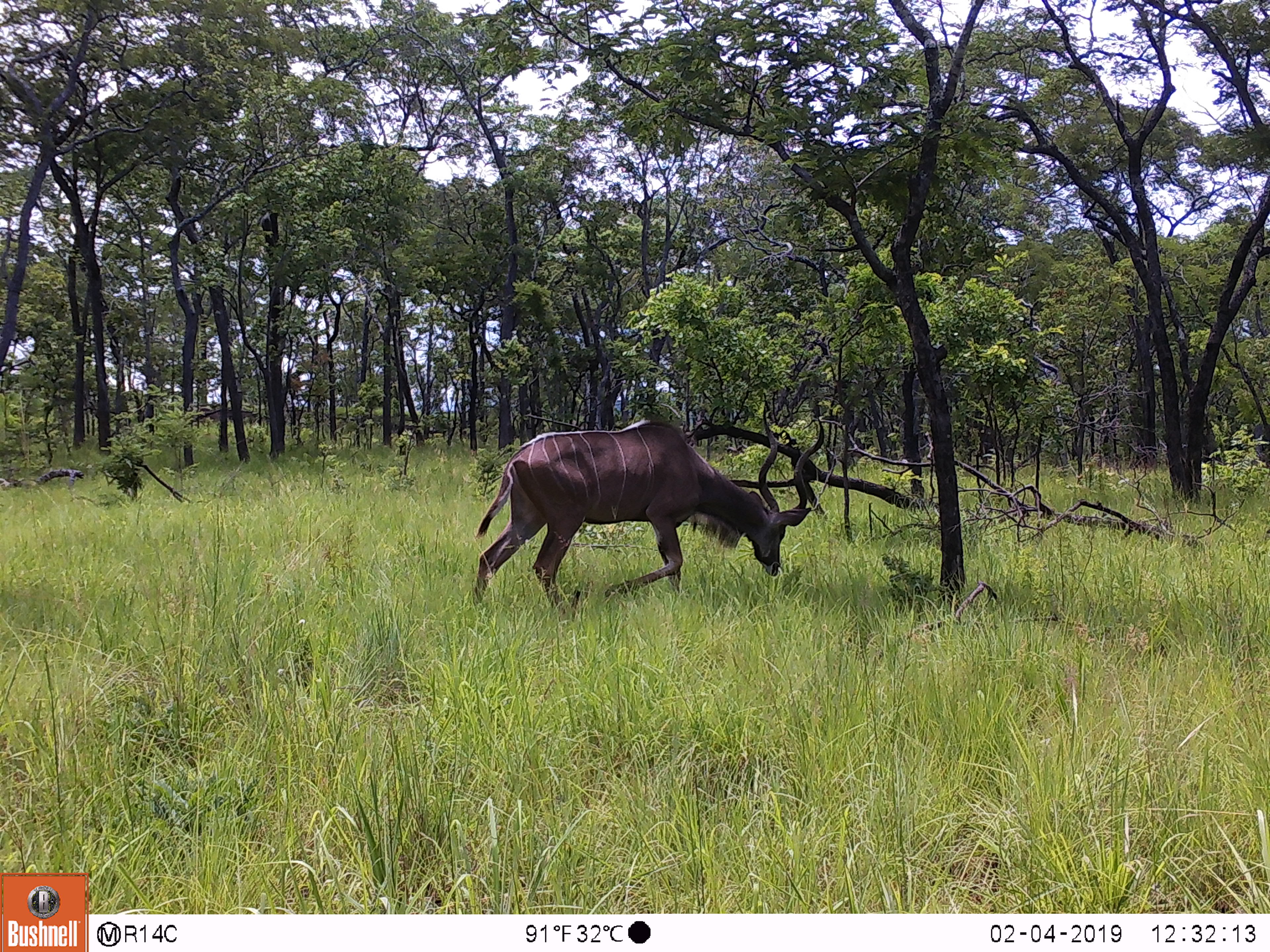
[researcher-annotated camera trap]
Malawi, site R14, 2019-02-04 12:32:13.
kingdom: Animalia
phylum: Chordata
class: Mammalia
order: Artiodactyla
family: Bovidae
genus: Tragelaphus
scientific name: Tragelaphus strepsiceros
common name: greater kudu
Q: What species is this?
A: Greater kudu (Tragelaphus strepsiceros).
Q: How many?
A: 1.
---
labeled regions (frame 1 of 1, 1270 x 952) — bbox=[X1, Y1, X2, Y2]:
greater kudu: bbox=[457, 411, 843, 613]